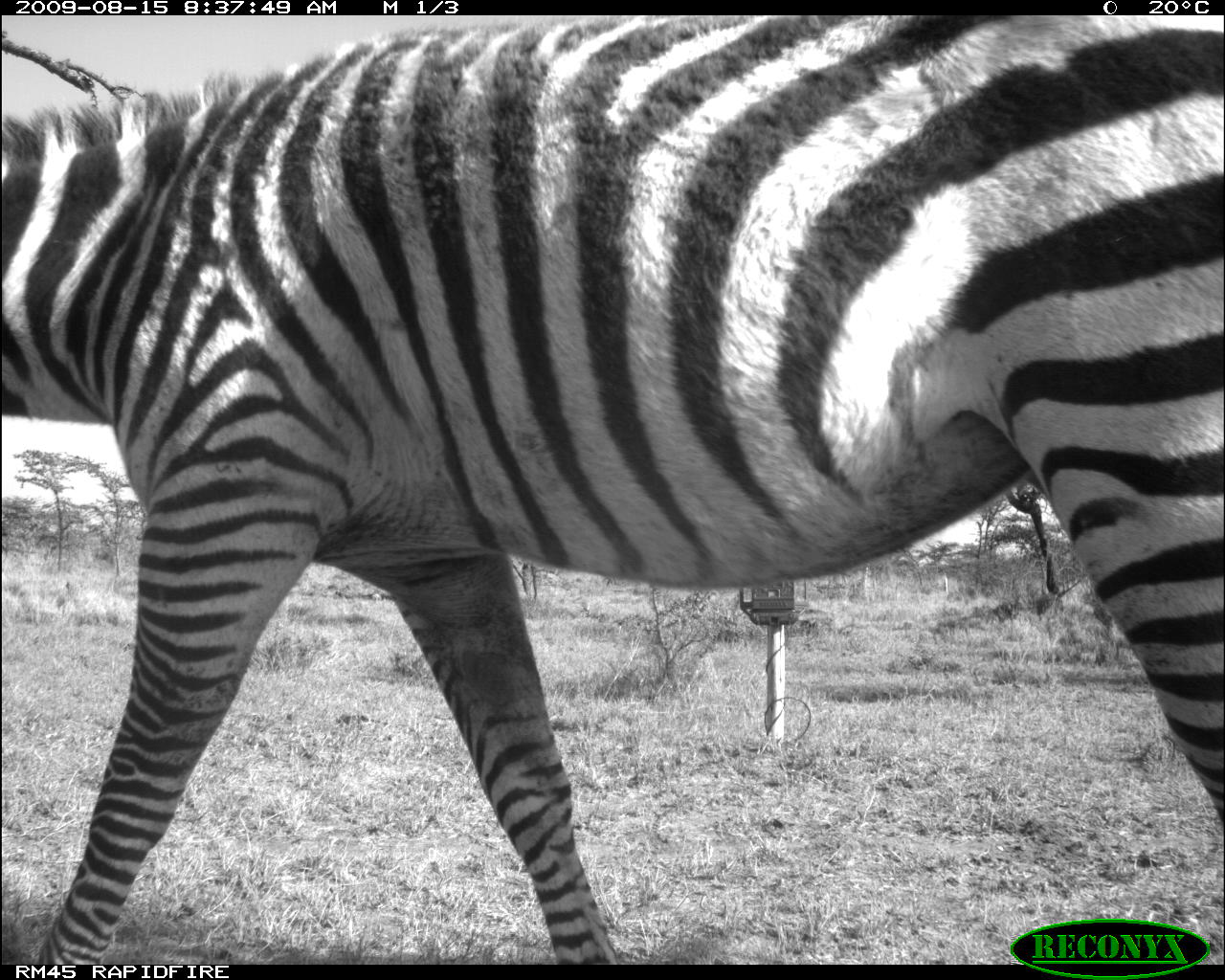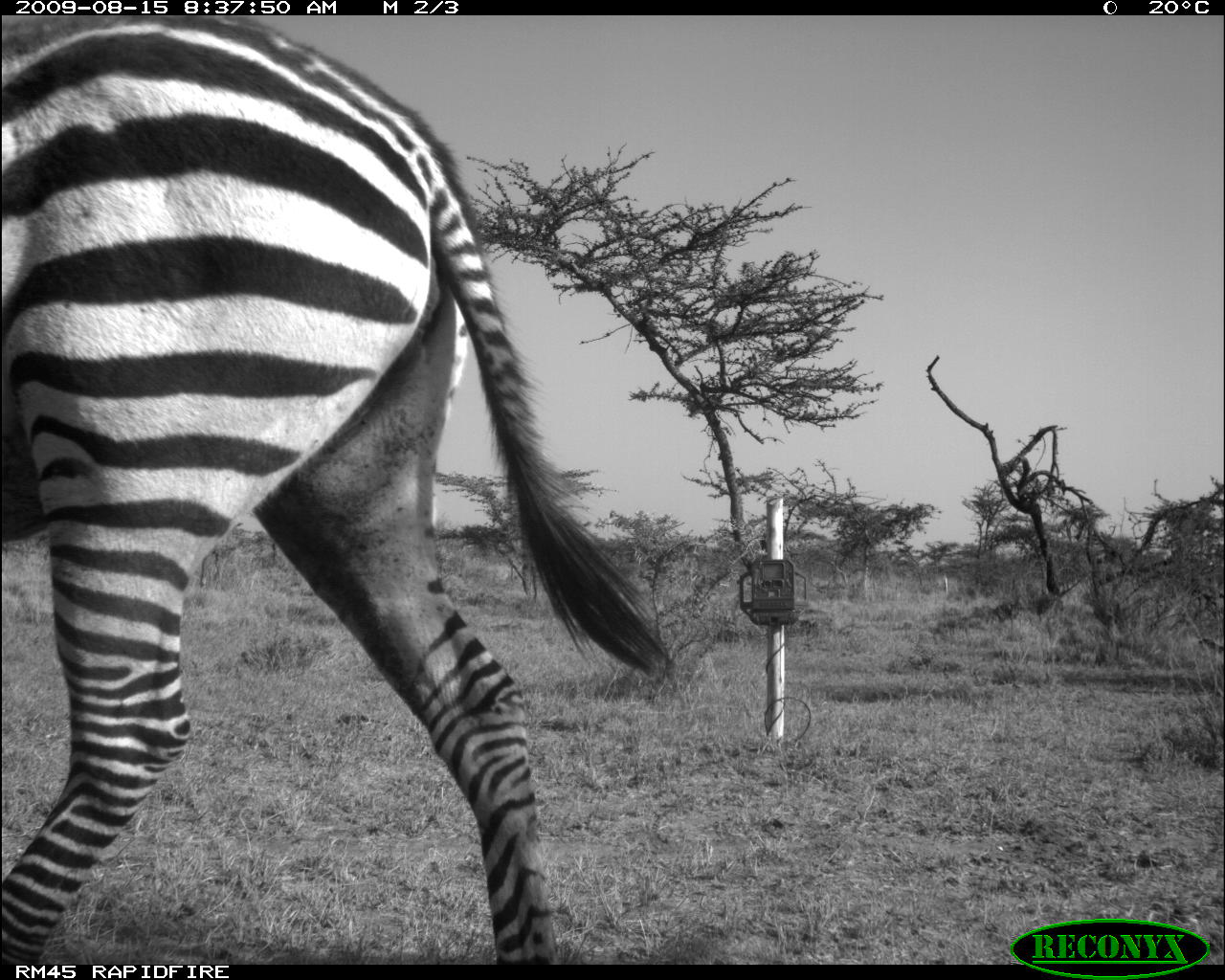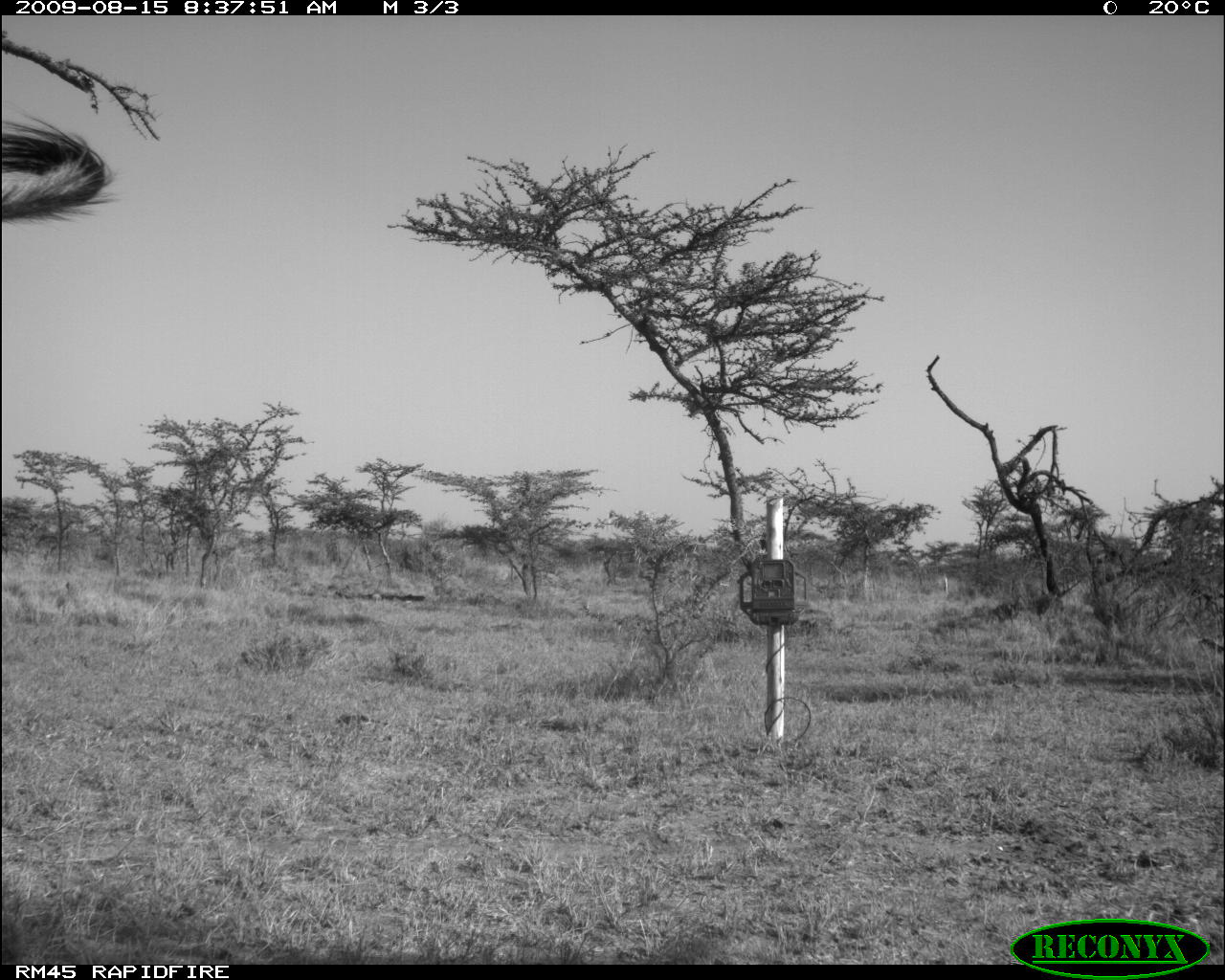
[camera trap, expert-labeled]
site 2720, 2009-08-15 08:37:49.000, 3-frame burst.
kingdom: Animalia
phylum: Chordata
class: Mammalia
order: Perissodactyla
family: Equidae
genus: Equus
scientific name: Equus quagga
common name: plains zebra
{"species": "Equus quagga (plains zebra)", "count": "1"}